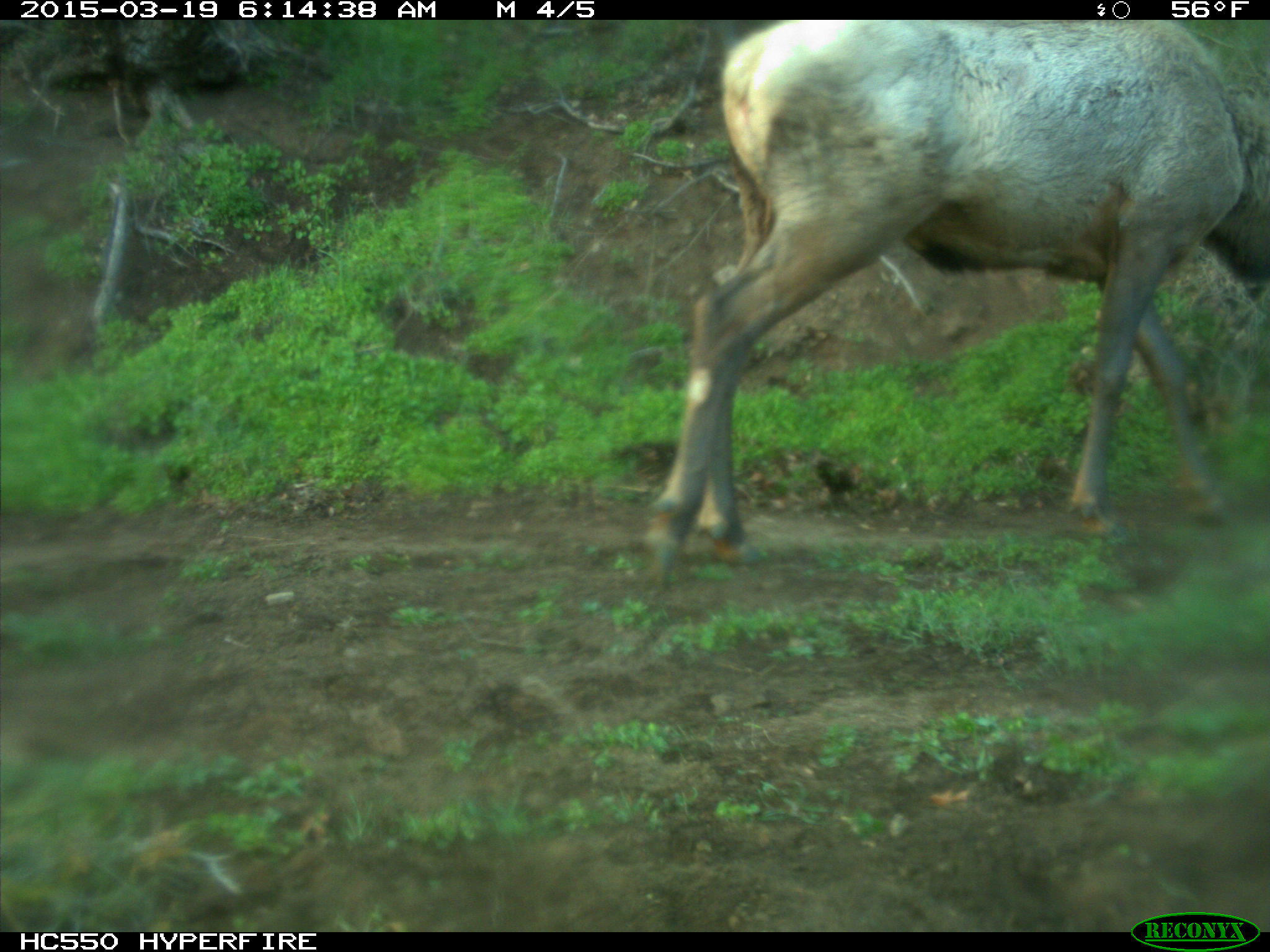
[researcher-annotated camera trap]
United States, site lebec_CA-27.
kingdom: Animalia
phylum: Chordata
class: Mammalia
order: Artiodactyla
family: Cervidae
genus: Cervus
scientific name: Cervus canadensis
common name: elk